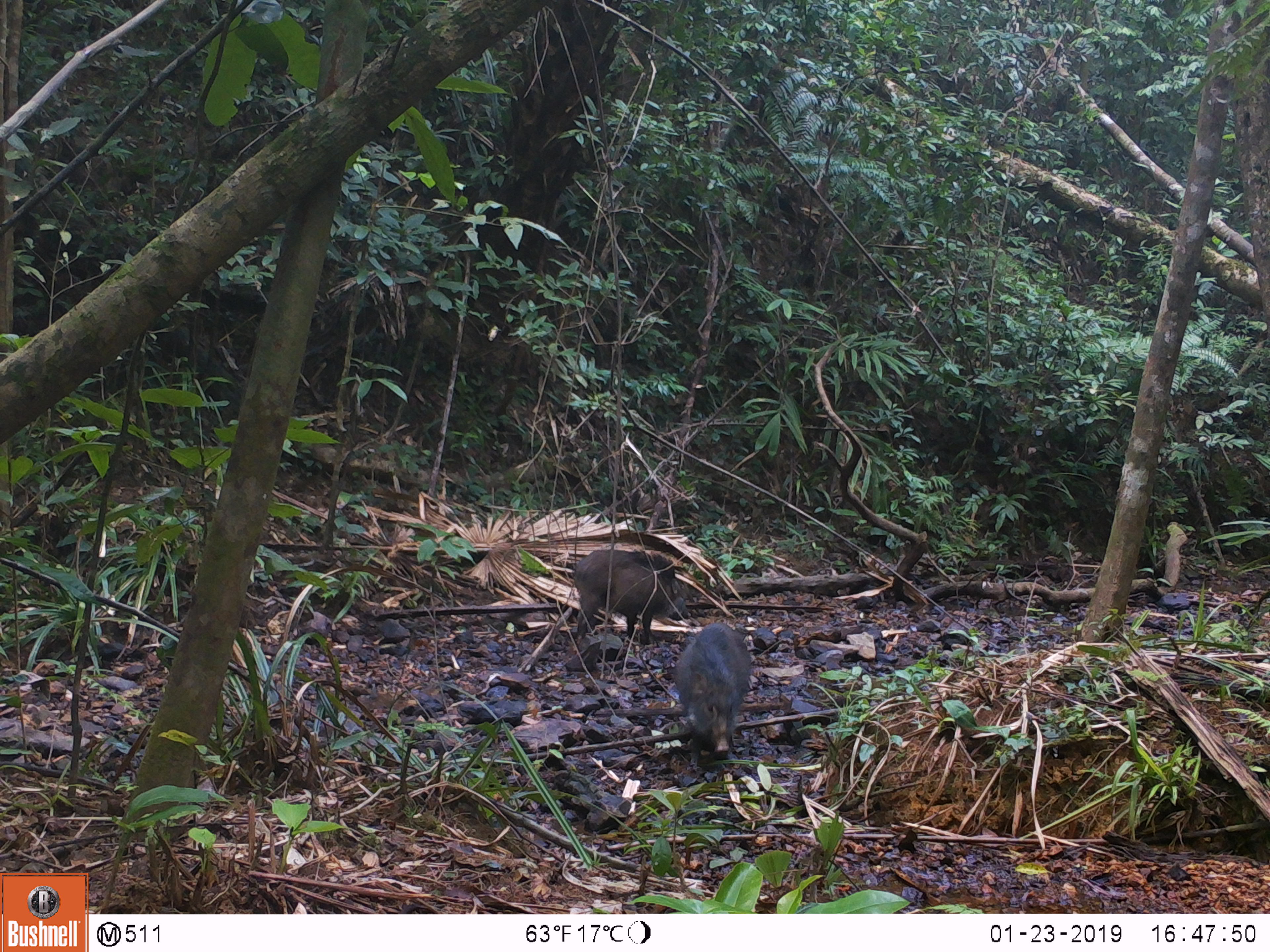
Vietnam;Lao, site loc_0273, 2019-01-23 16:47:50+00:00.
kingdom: Animalia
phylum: Chordata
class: Mammalia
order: Artiodactyla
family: Suidae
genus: Sus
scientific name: Sus scrofa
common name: eurasian wild pig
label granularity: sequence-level